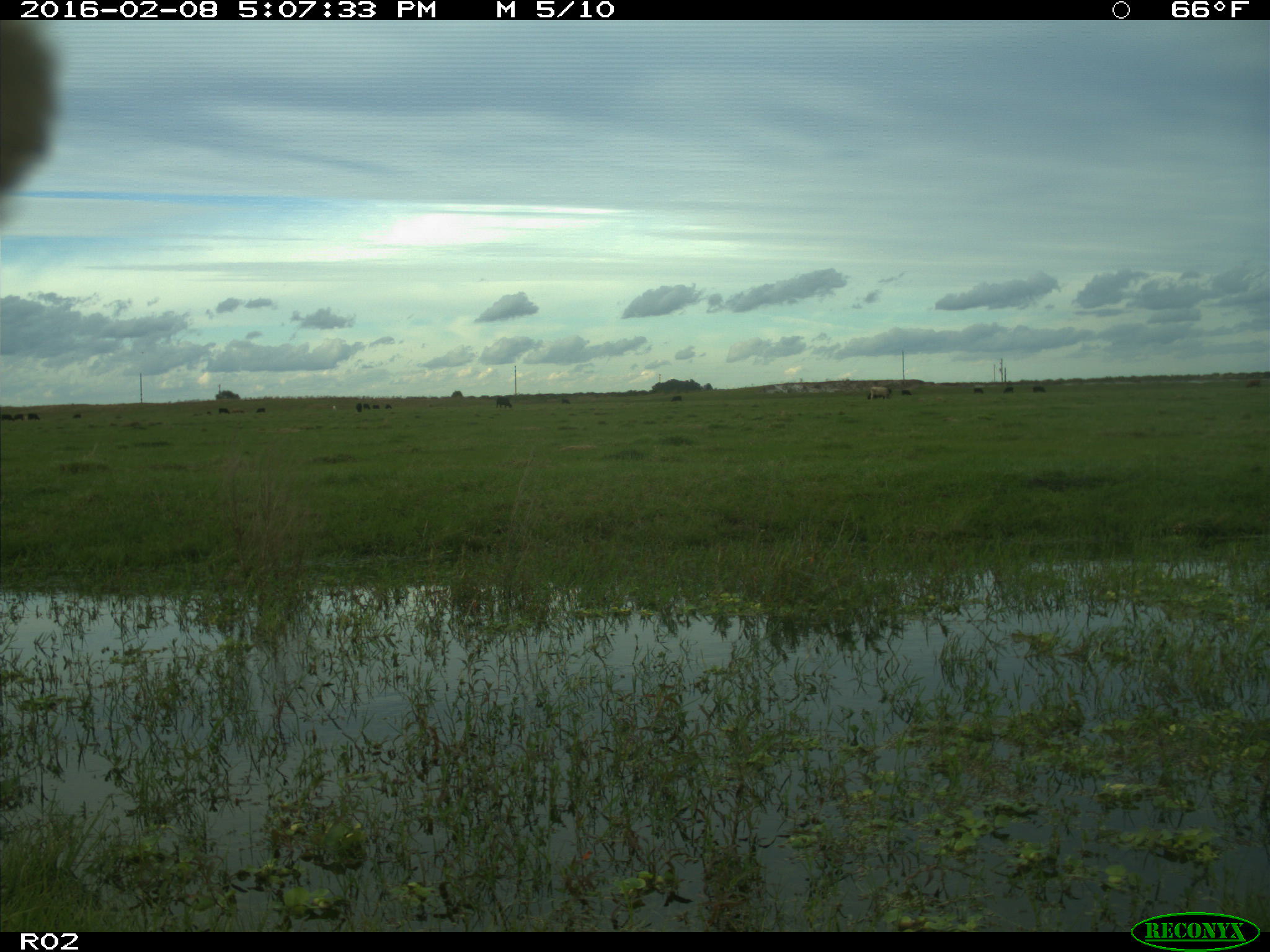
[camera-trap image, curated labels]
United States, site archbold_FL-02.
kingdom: Animalia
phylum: Chordata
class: Mammalia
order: Artiodactyla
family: Bovidae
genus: Bos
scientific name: Bos taurus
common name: domestic cow